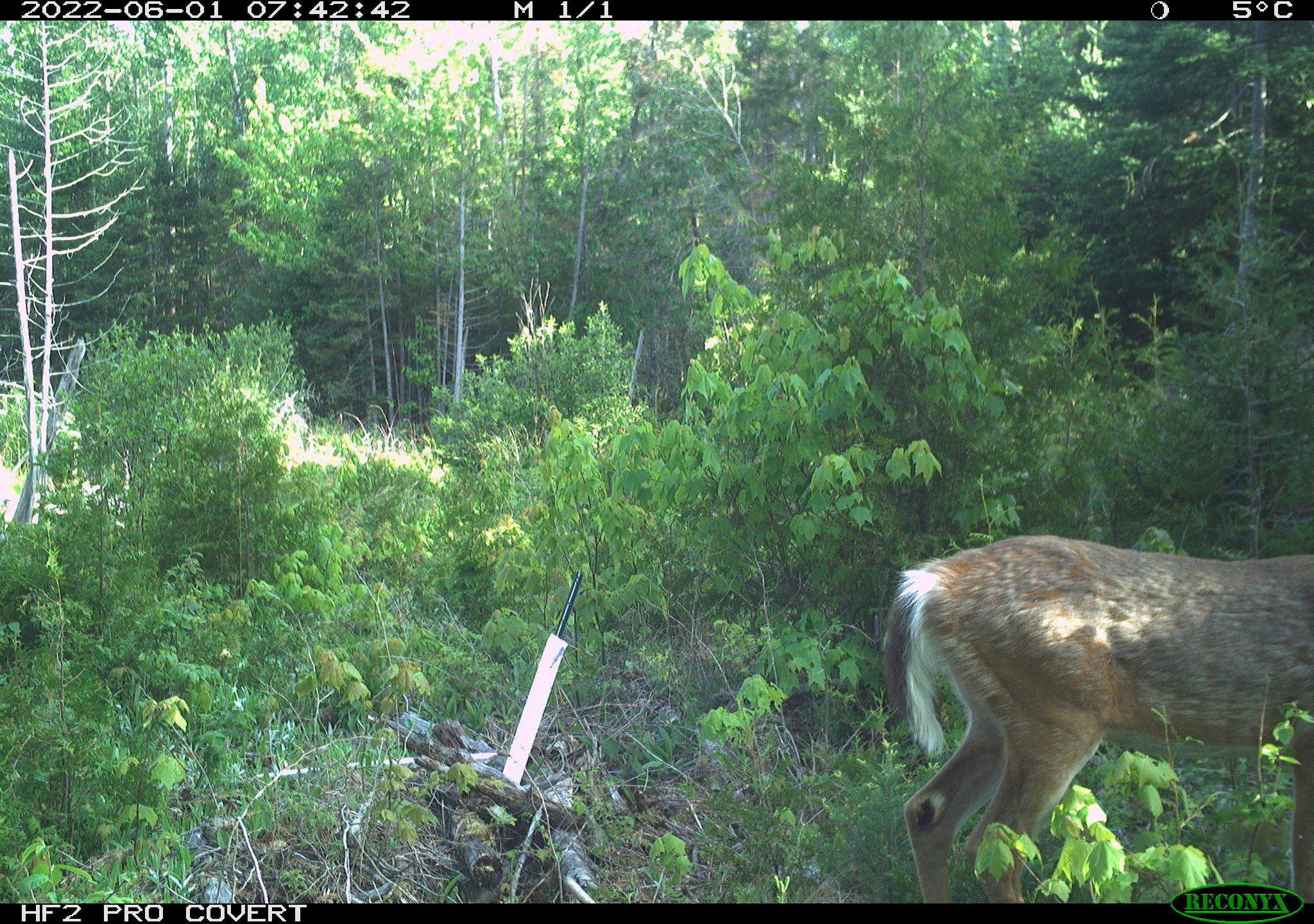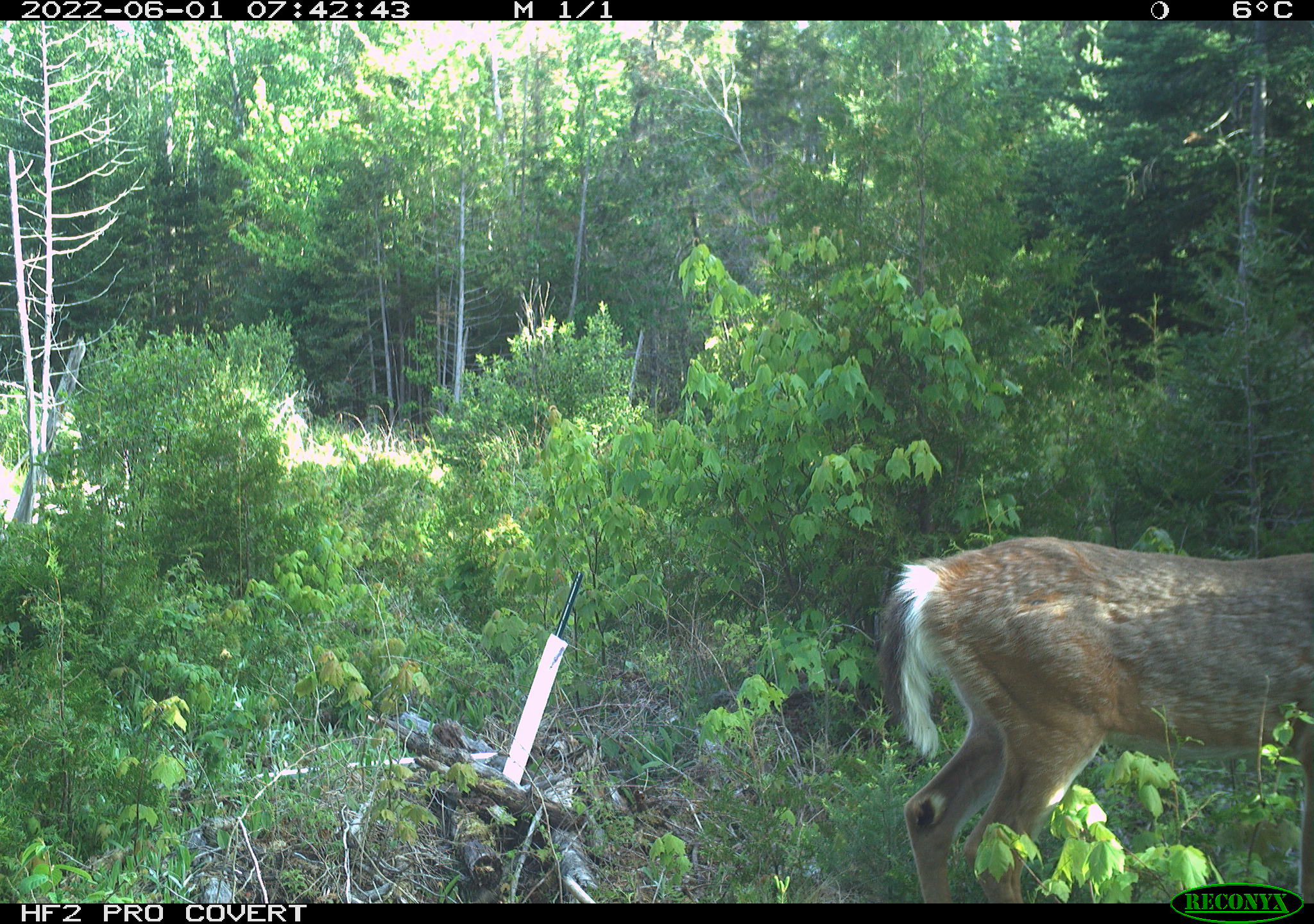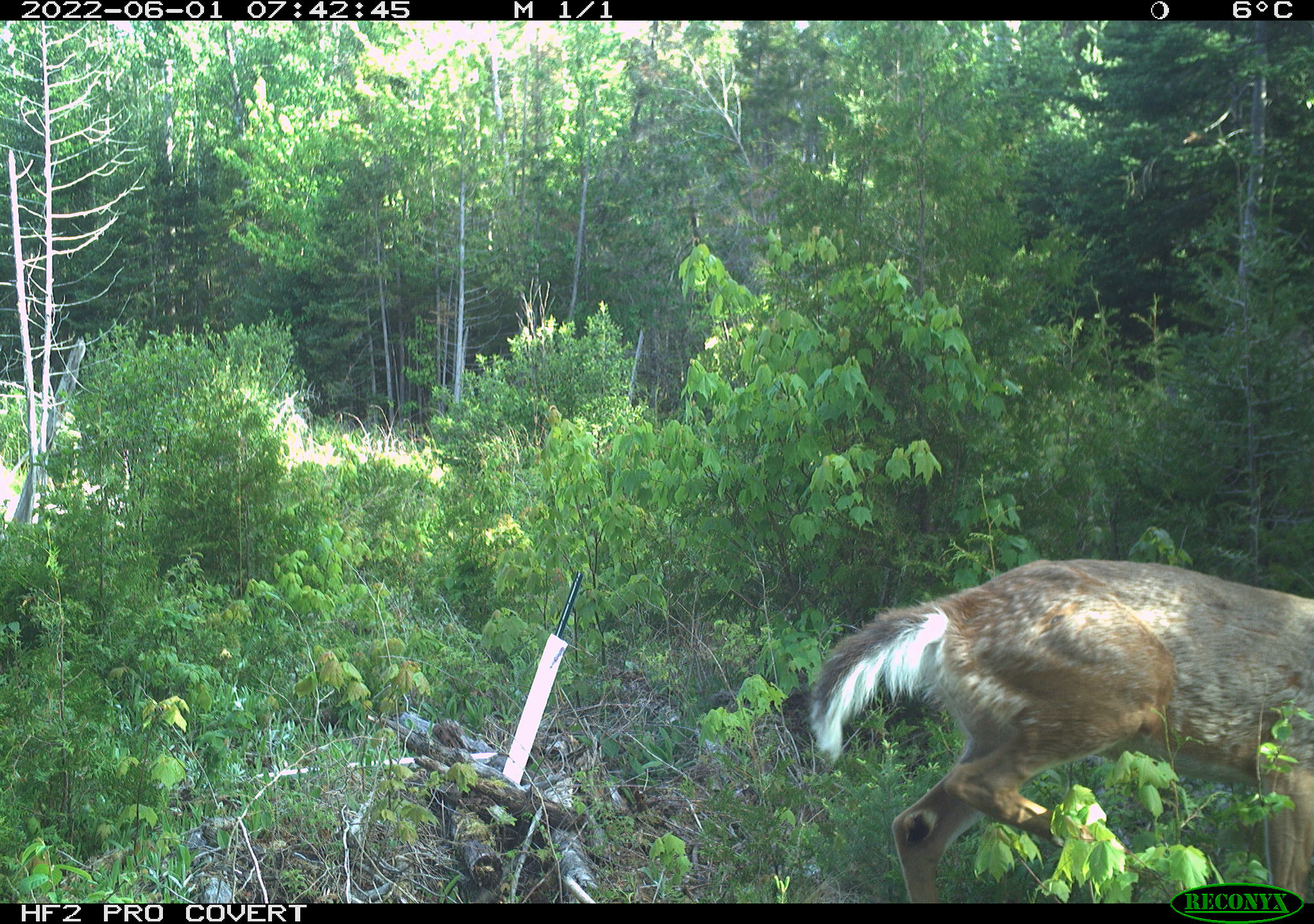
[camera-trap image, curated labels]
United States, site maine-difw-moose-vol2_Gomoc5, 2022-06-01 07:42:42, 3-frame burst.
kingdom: Animalia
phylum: Chordata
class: Mammalia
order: Artiodactyla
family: Cervidae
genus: Odocoileus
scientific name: Odocoileus virginianus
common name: white-tailed deer